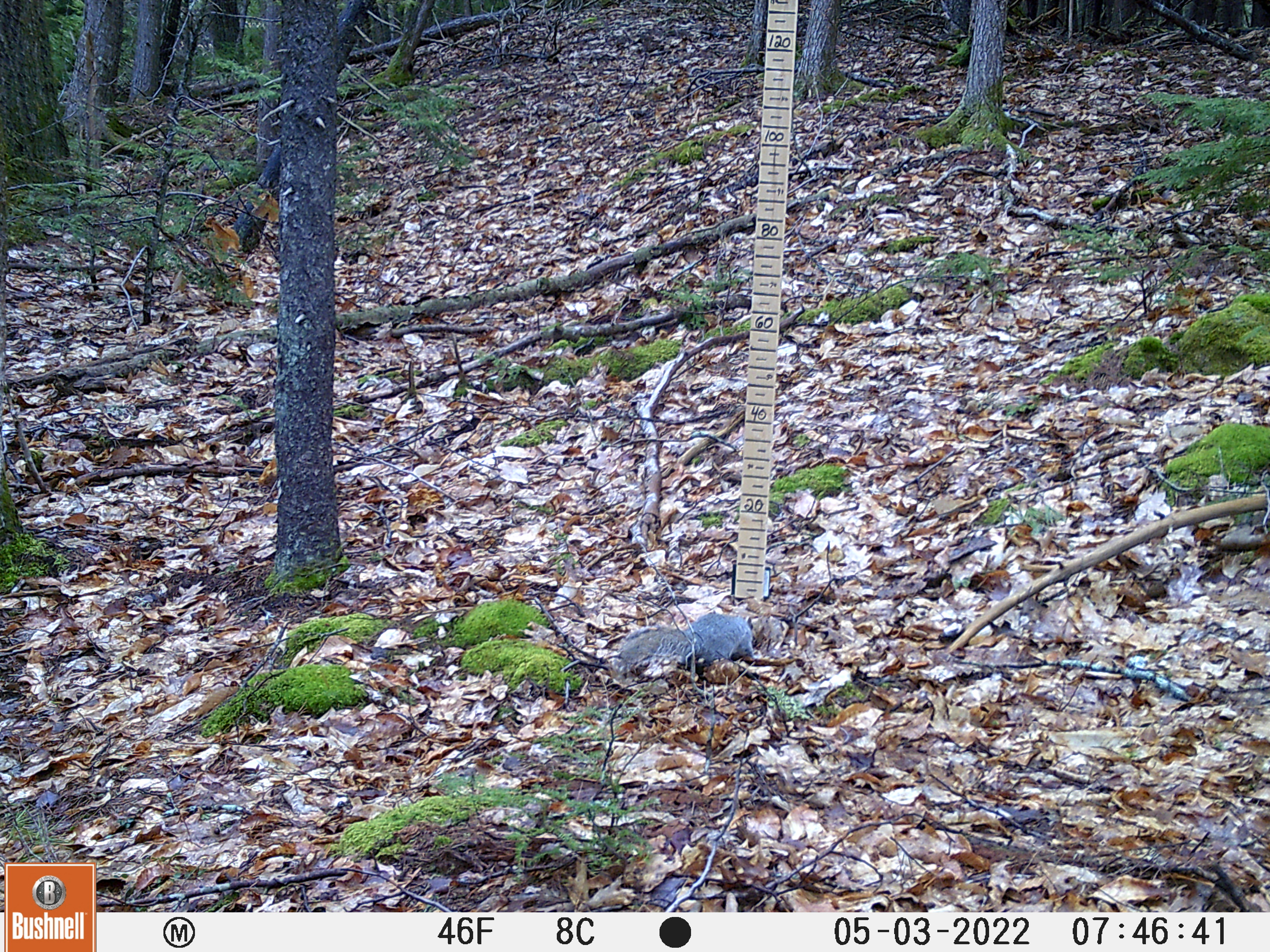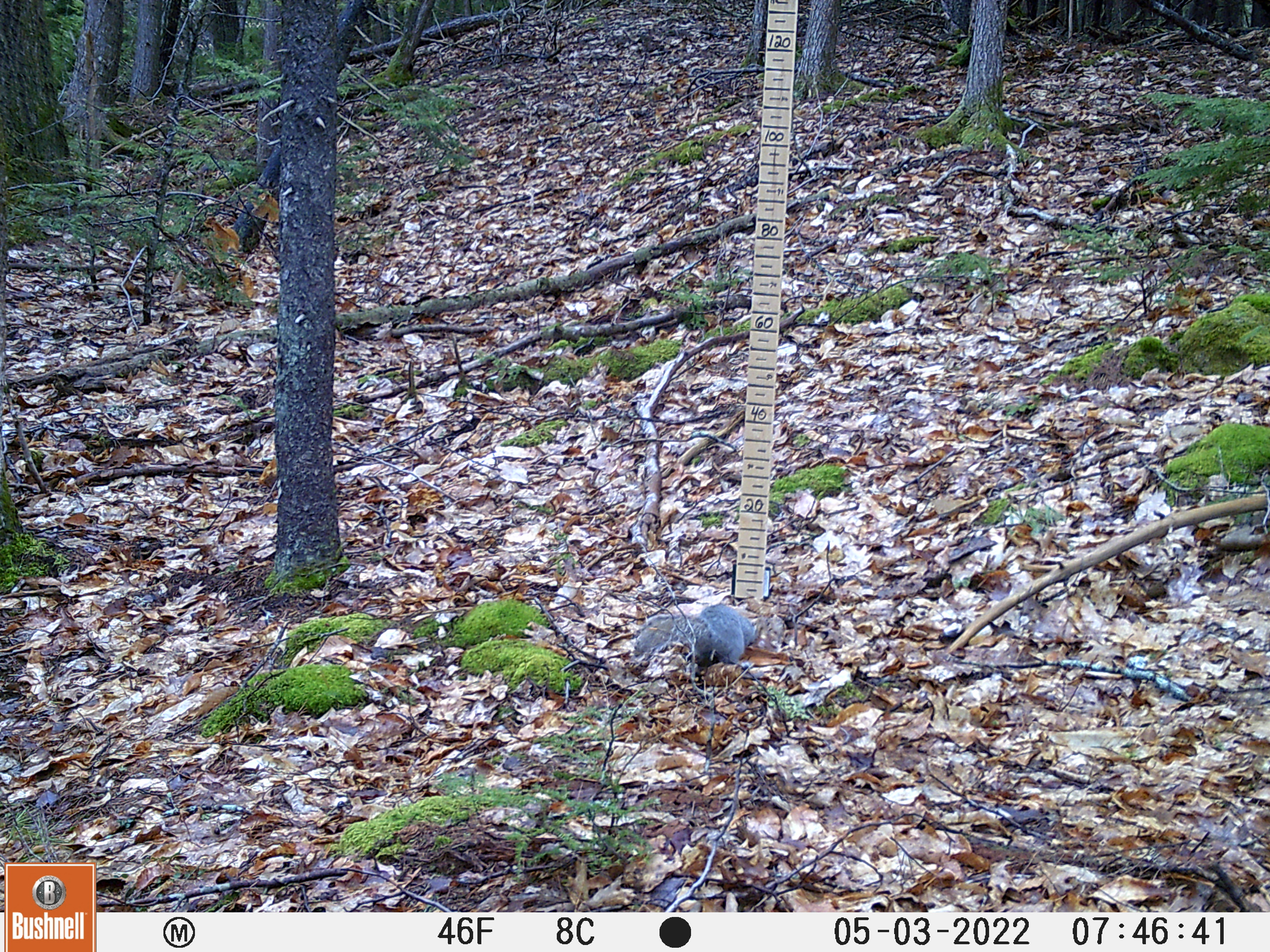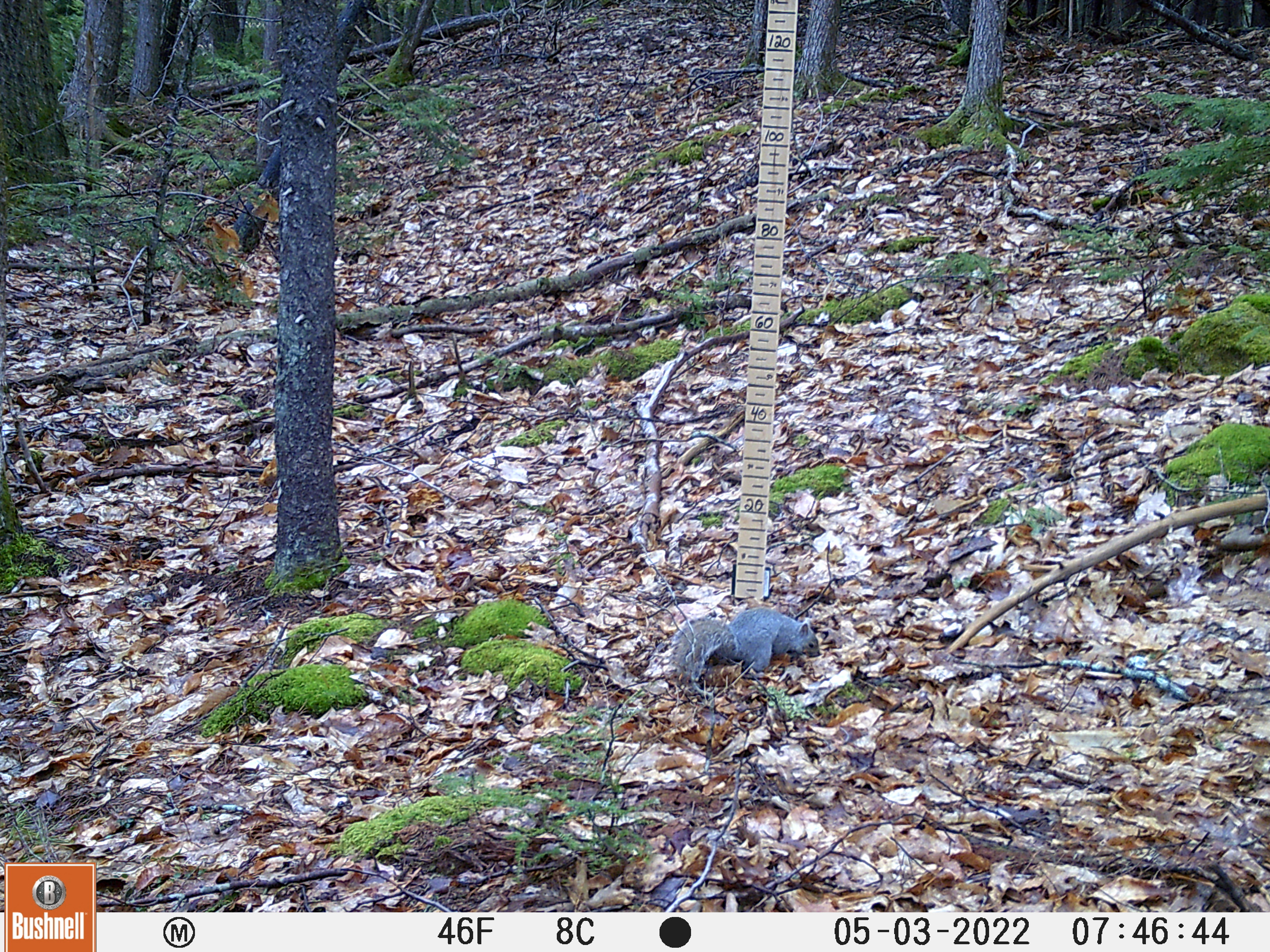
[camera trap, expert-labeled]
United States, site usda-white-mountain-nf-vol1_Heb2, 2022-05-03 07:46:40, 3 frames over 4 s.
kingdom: Animalia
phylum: Chordata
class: Mammalia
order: Rodentia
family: Sciuridae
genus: Sciurus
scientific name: Sciurus carolinensis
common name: gray squirrel